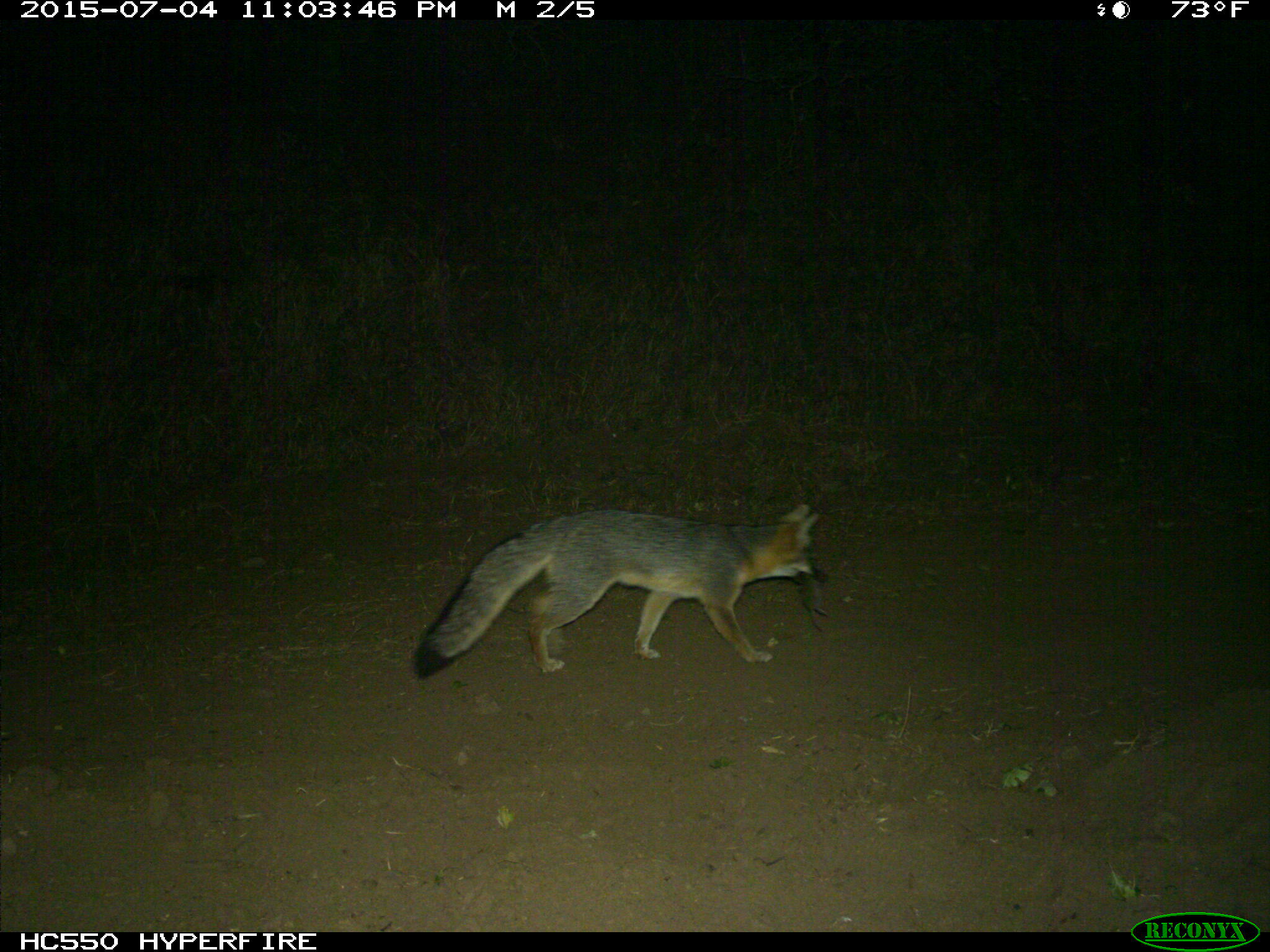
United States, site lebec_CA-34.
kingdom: Animalia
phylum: Chordata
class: Mammalia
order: Carnivora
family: Canidae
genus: Urocyon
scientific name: Urocyon cinereoargenteus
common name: gray fox